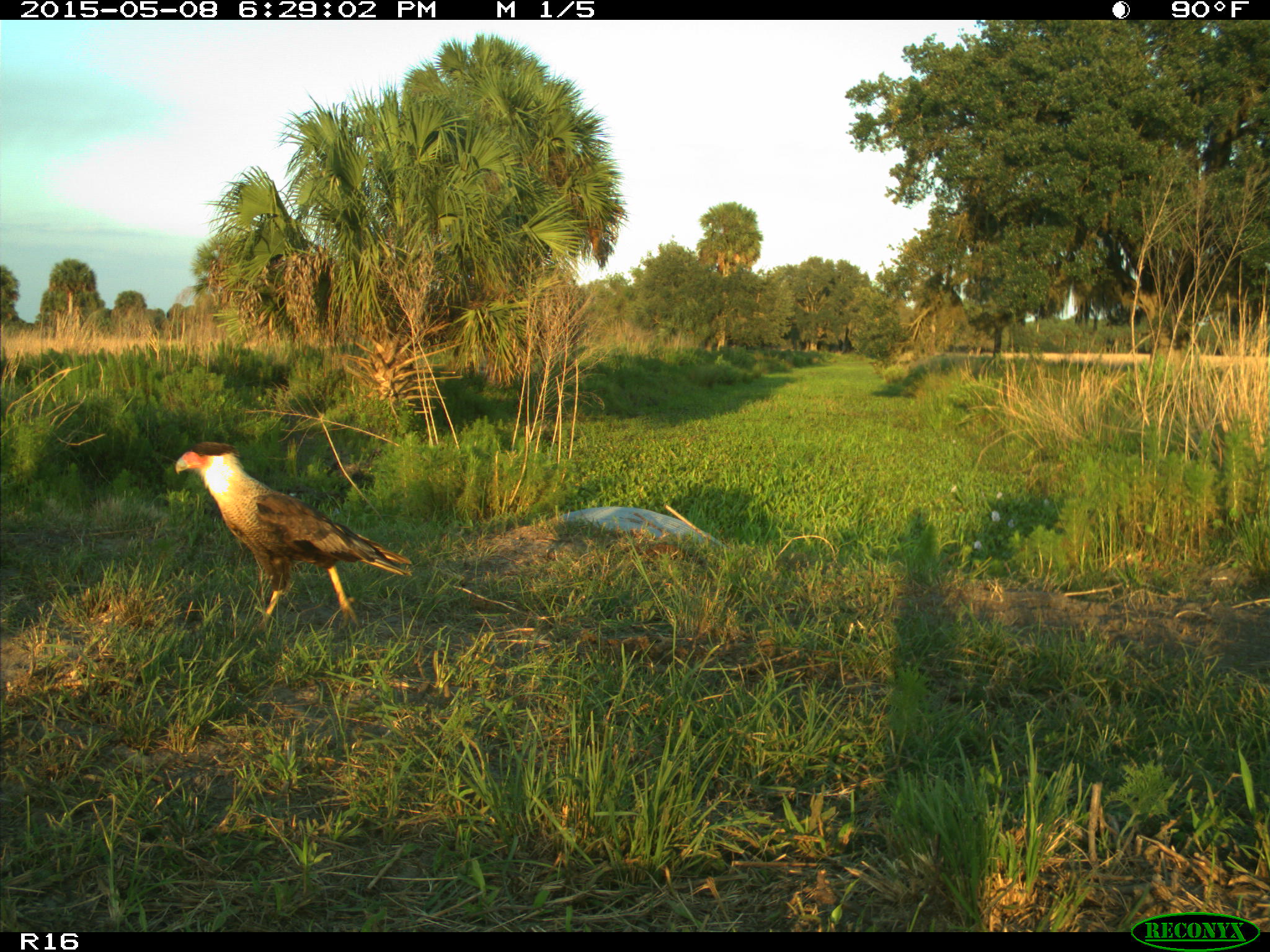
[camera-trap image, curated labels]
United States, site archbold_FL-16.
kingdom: Animalia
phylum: Chordata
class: Mammalia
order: Artiodactyla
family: Bovidae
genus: Bos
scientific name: Bos taurus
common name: domestic cow